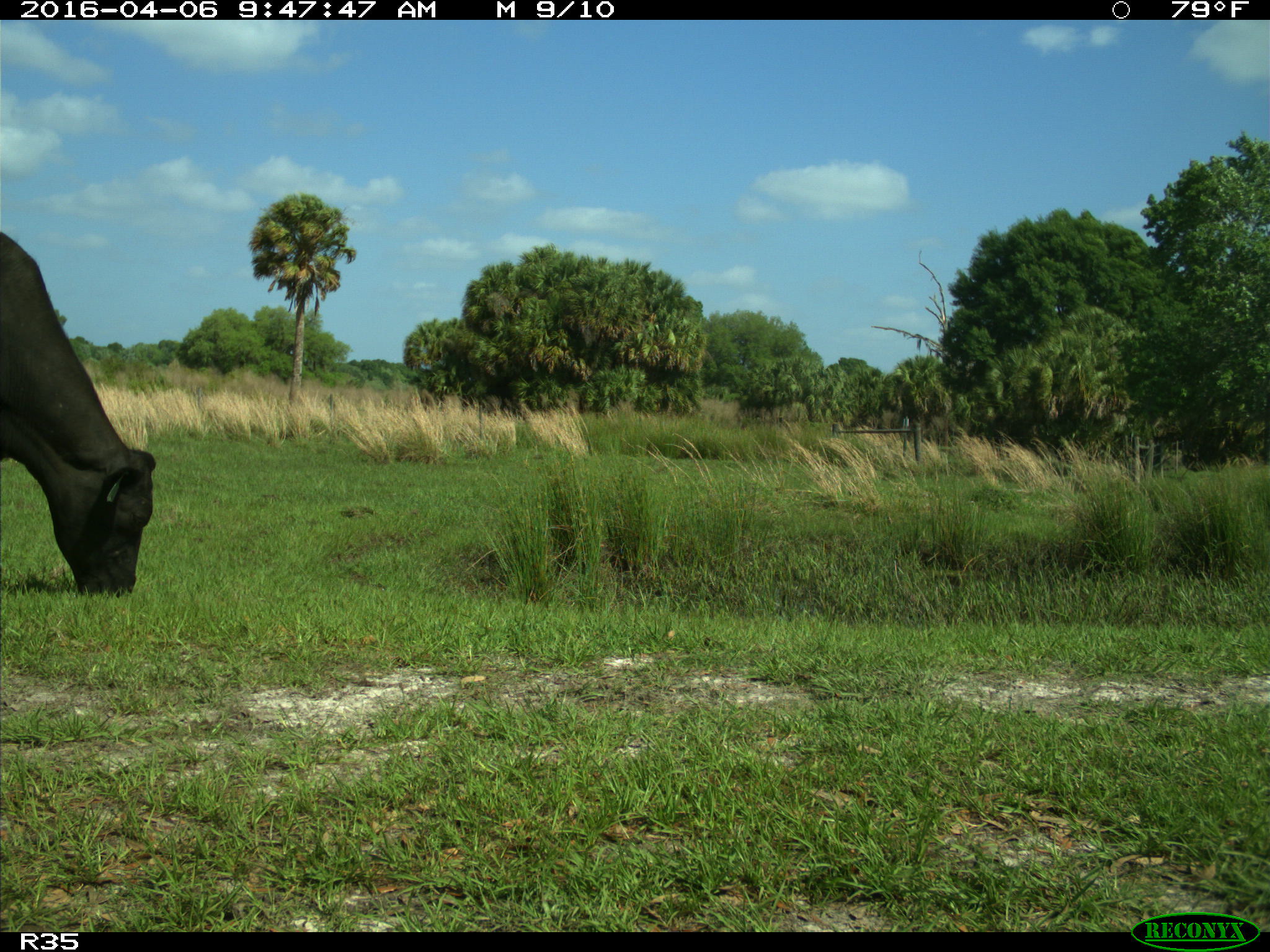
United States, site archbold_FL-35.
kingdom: Animalia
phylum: Chordata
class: Mammalia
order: Artiodactyla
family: Bovidae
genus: Bos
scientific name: Bos taurus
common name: domestic cow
Bos taurus (domestic cow).